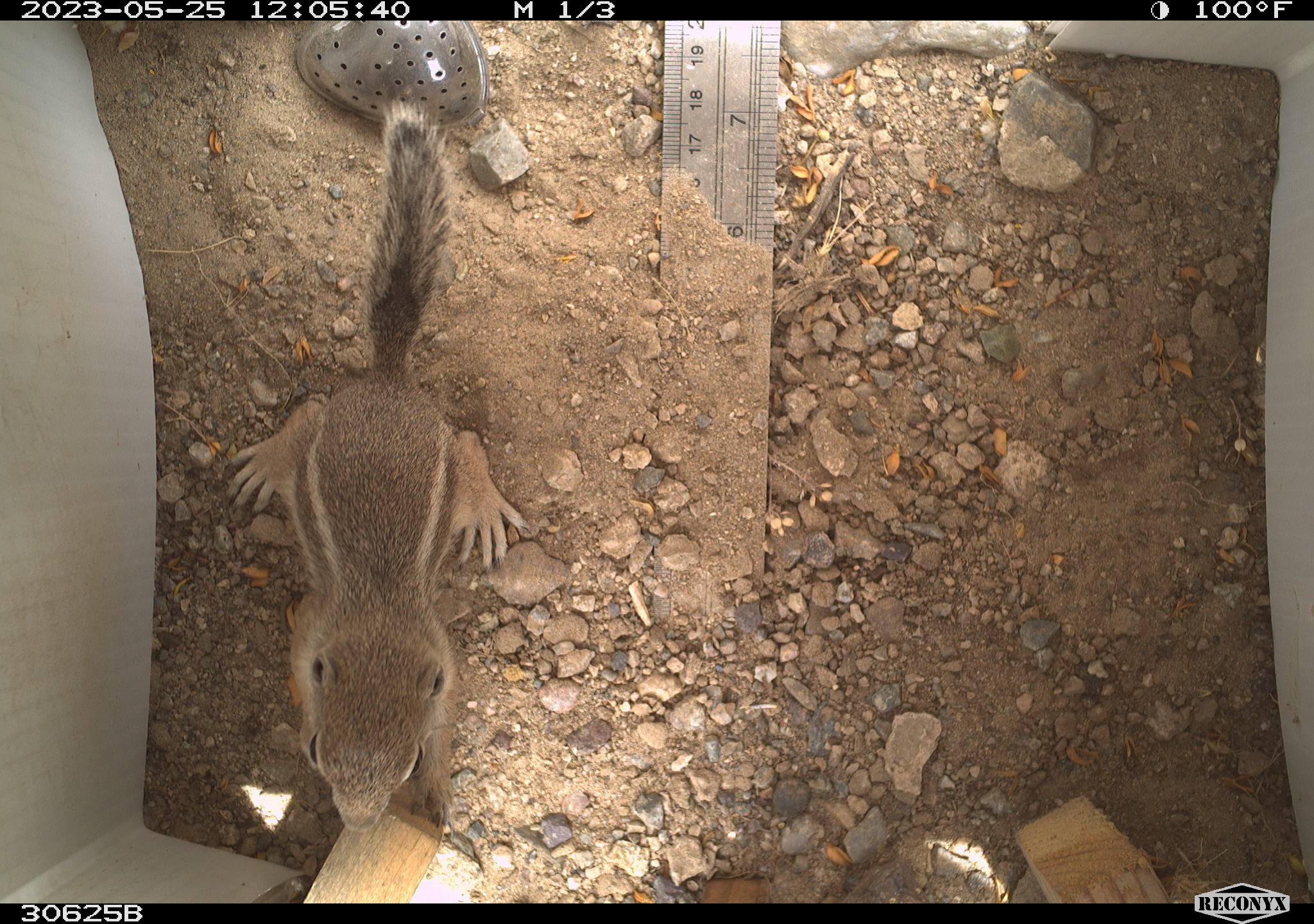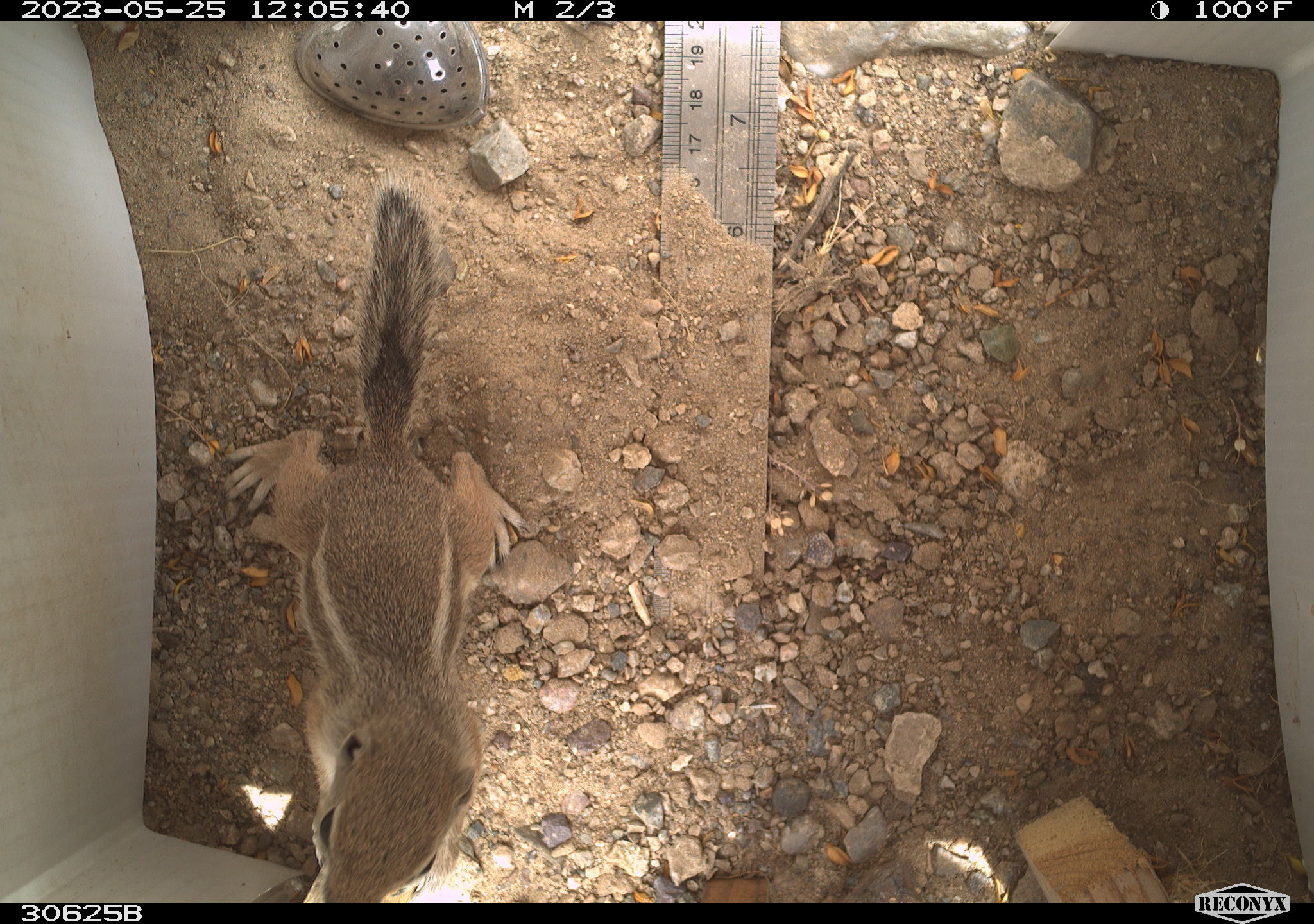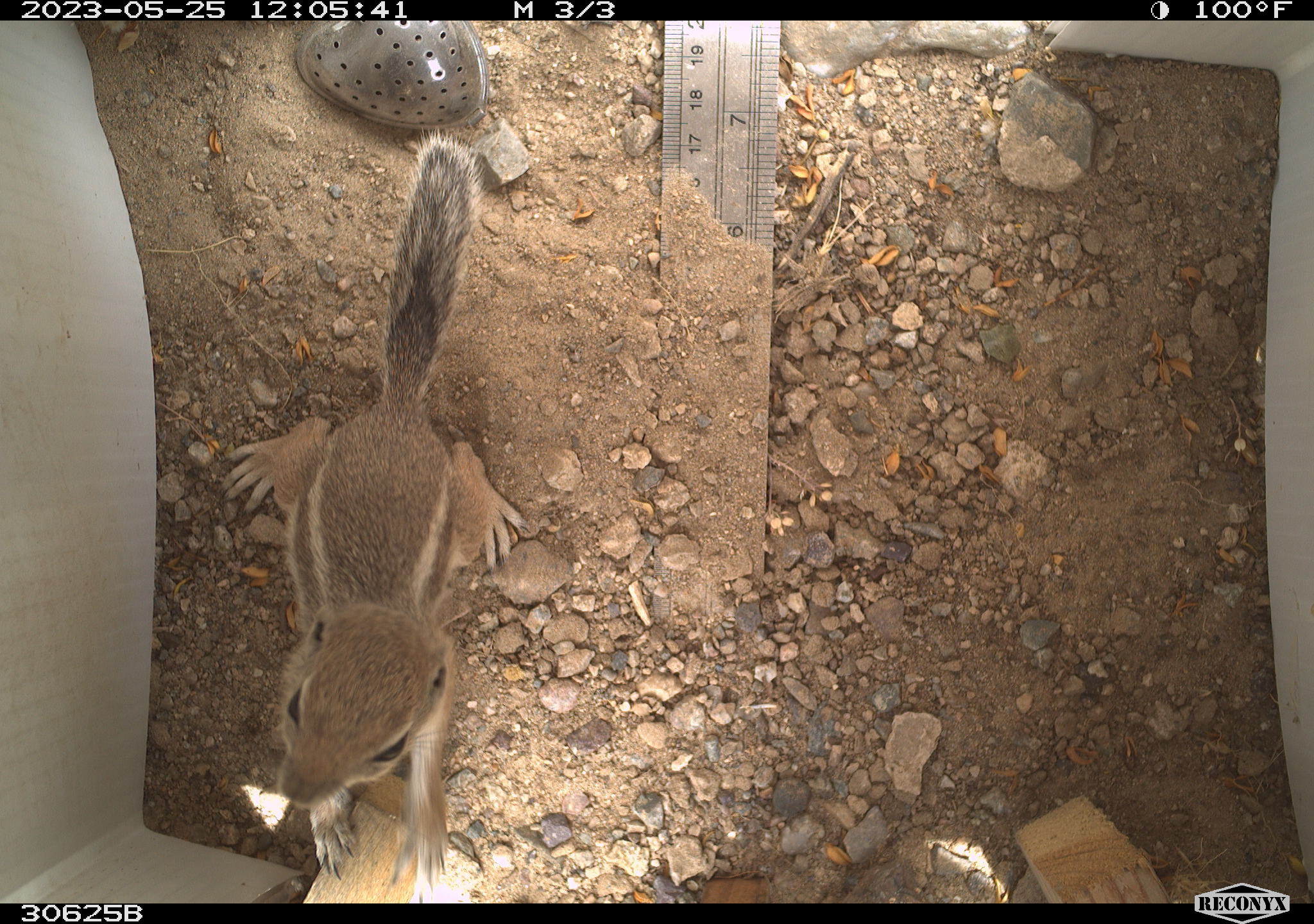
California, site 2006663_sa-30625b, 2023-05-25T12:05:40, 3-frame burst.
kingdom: Animalia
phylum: Chordata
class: Mammalia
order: Rodentia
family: Sciuridae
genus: Ammospermophilus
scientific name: Ammospermophilus leucurus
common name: white-tailed antelope squirrel